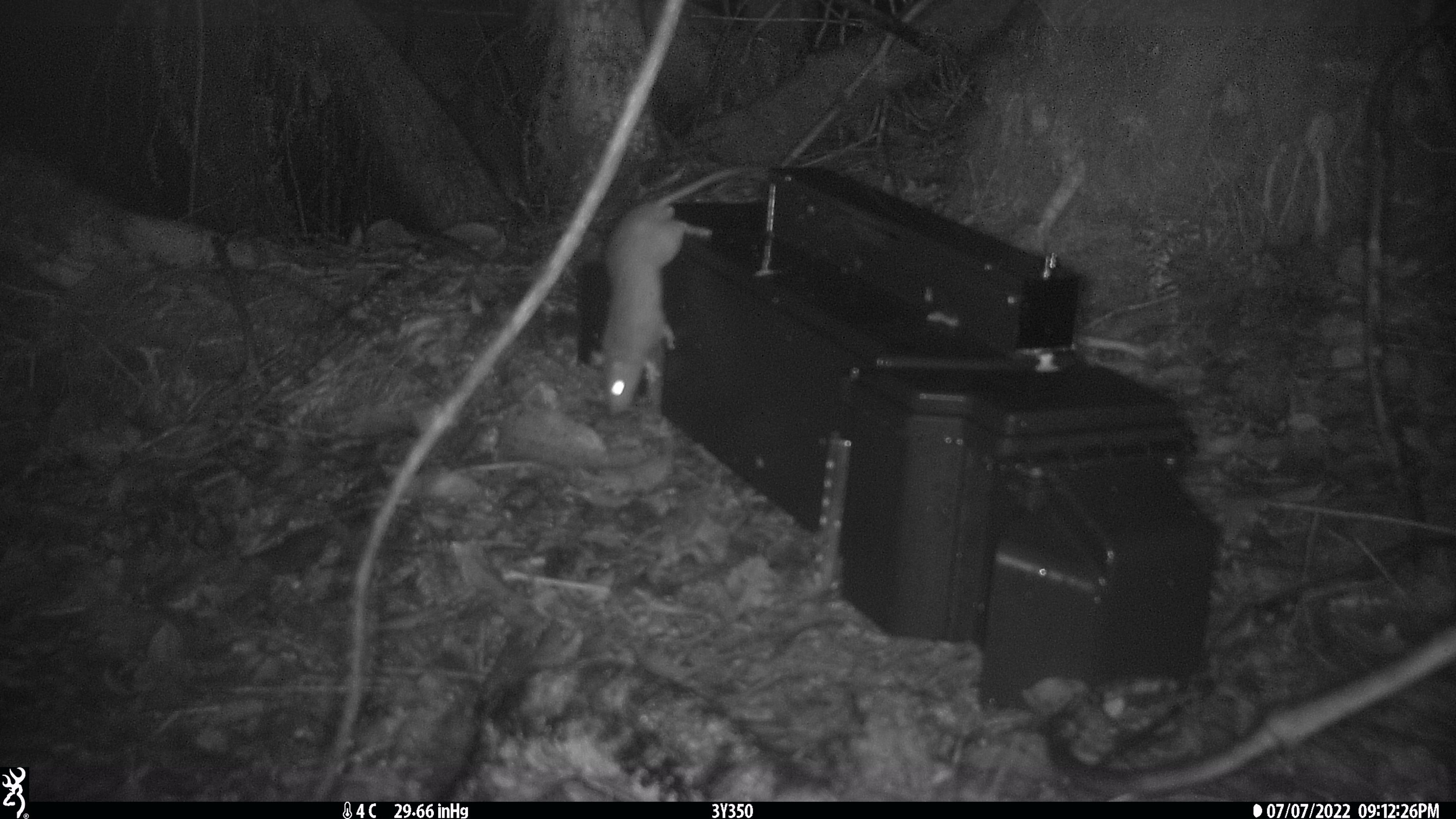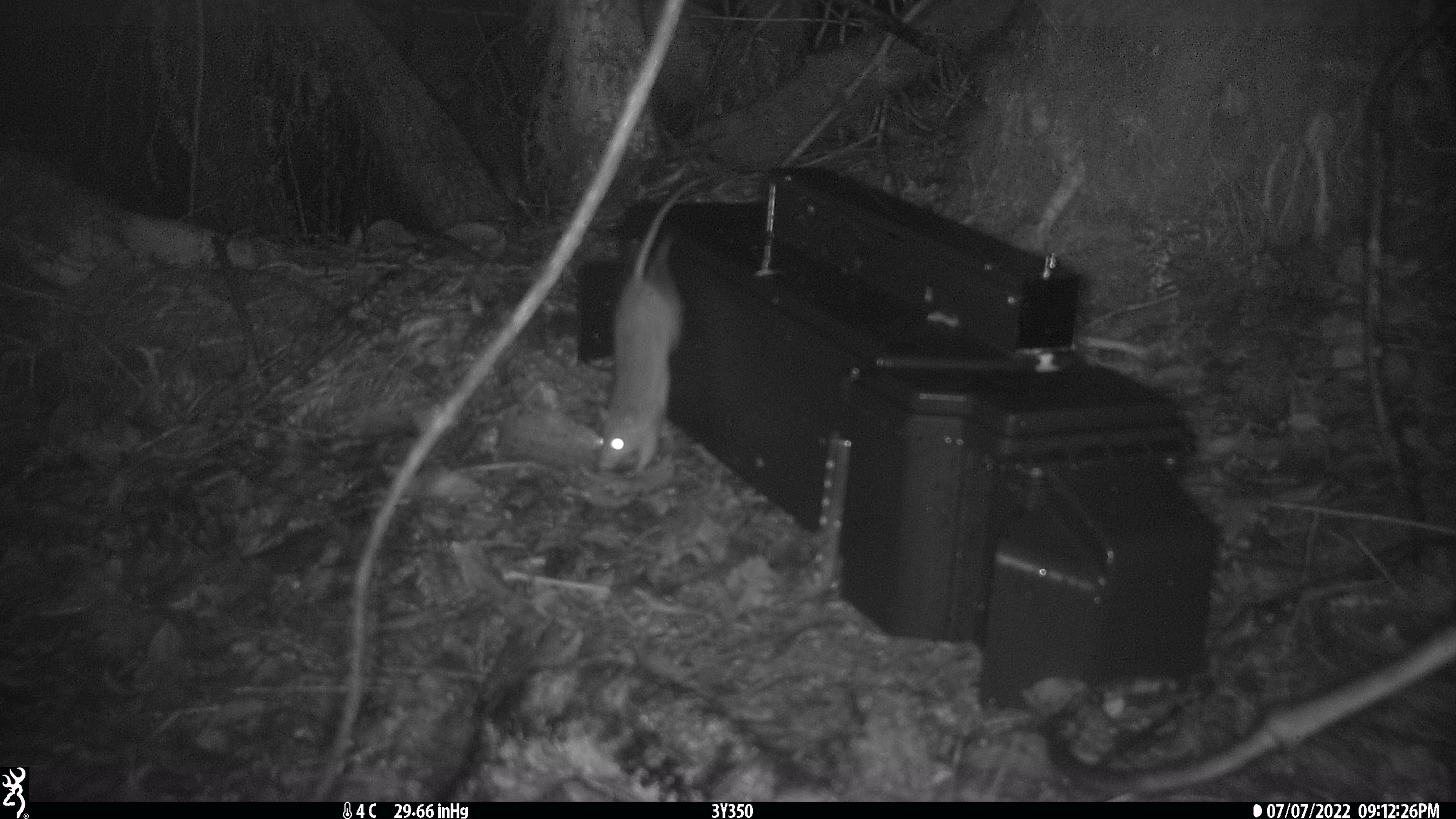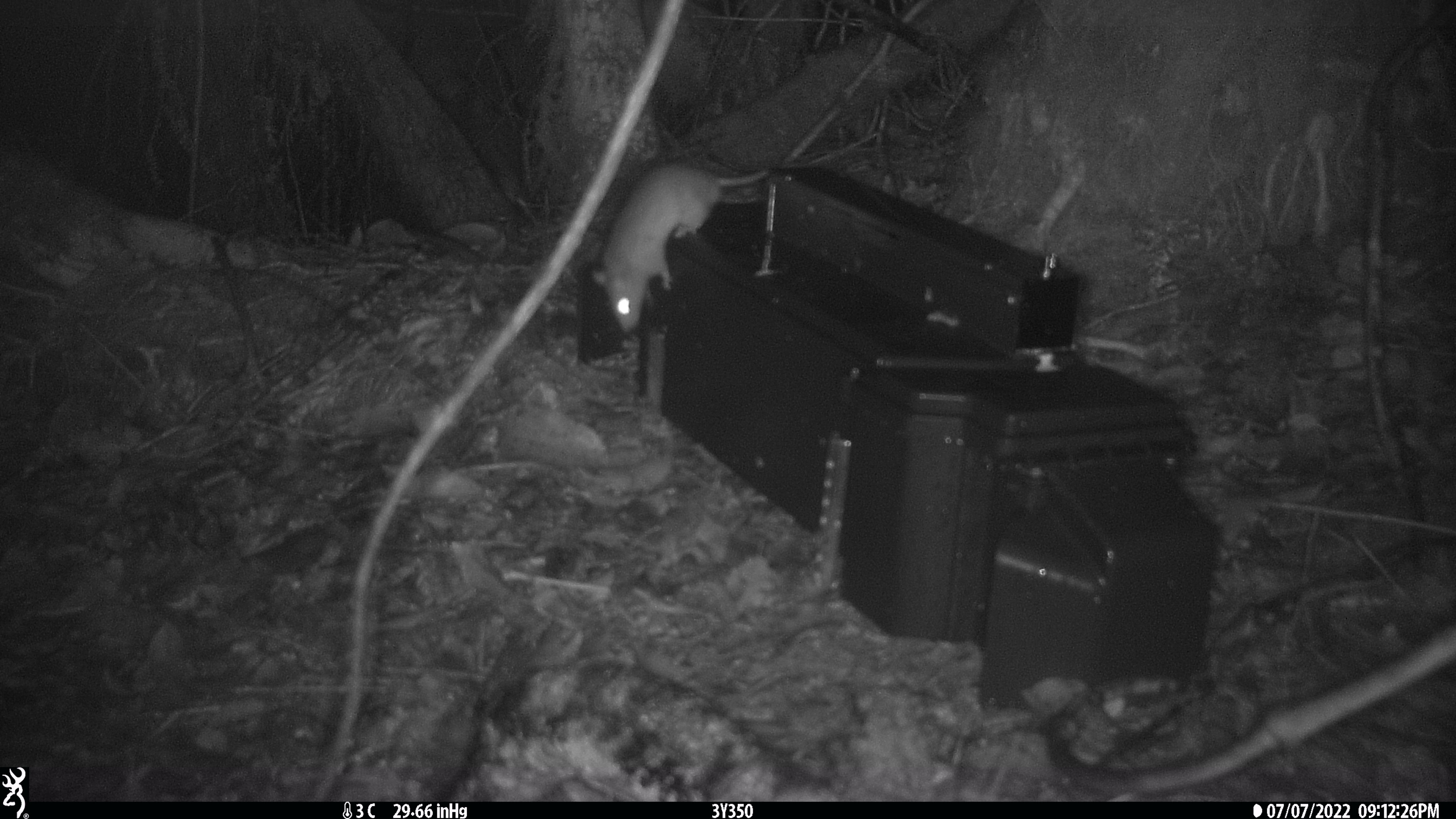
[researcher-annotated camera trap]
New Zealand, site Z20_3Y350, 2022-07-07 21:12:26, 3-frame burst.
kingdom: Animalia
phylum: Chordata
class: Mammalia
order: Rodentia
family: Muridae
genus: Rattus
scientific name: Rattus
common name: rat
Rat (Rattus).